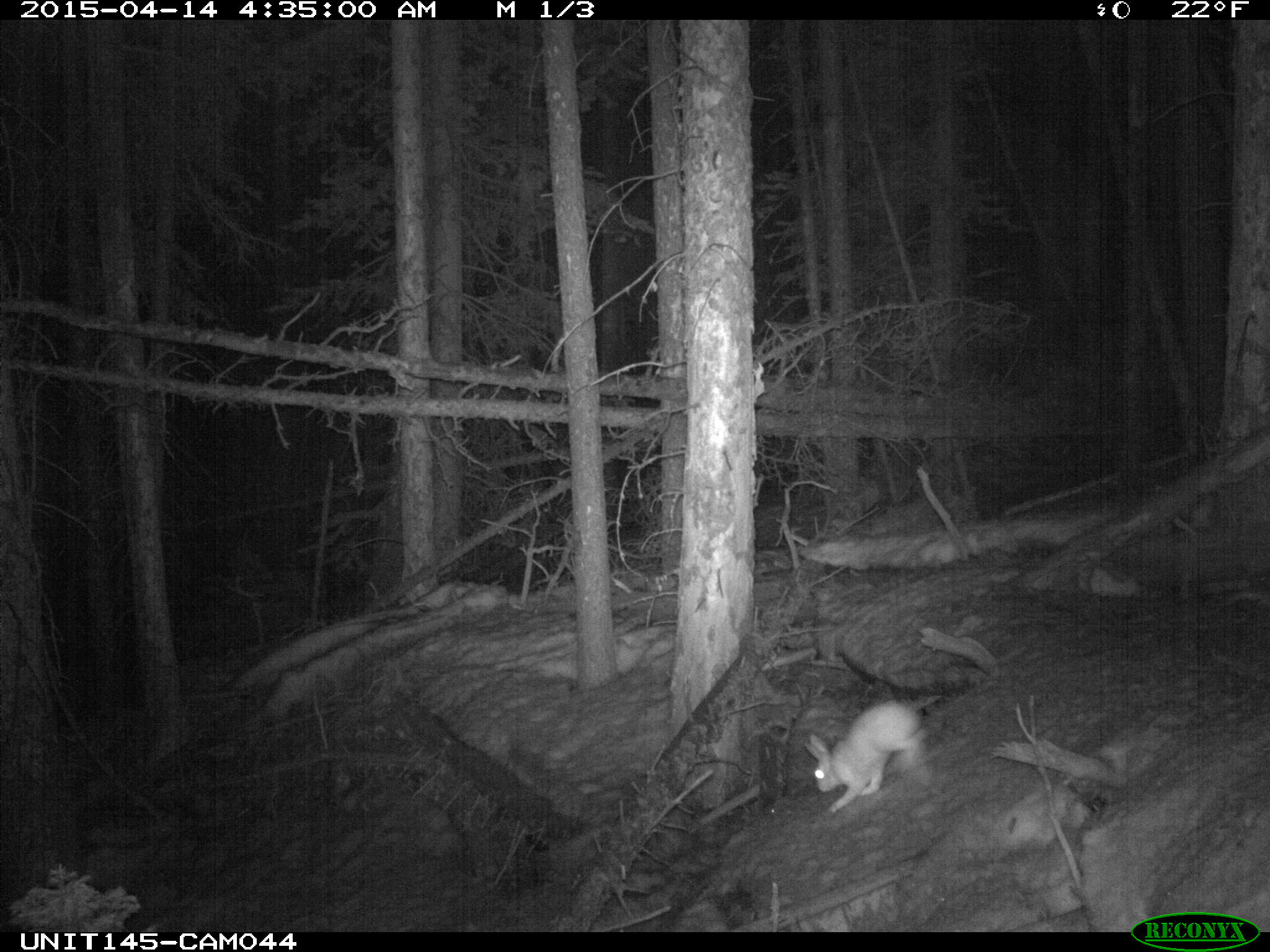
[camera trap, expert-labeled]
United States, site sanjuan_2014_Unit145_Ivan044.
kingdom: Animalia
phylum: Chordata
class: Mammalia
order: Lagomorpha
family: Leporidae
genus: Lepus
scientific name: Lepus americanus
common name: snowshoe hare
Lepus americanus (snowshoe hare).